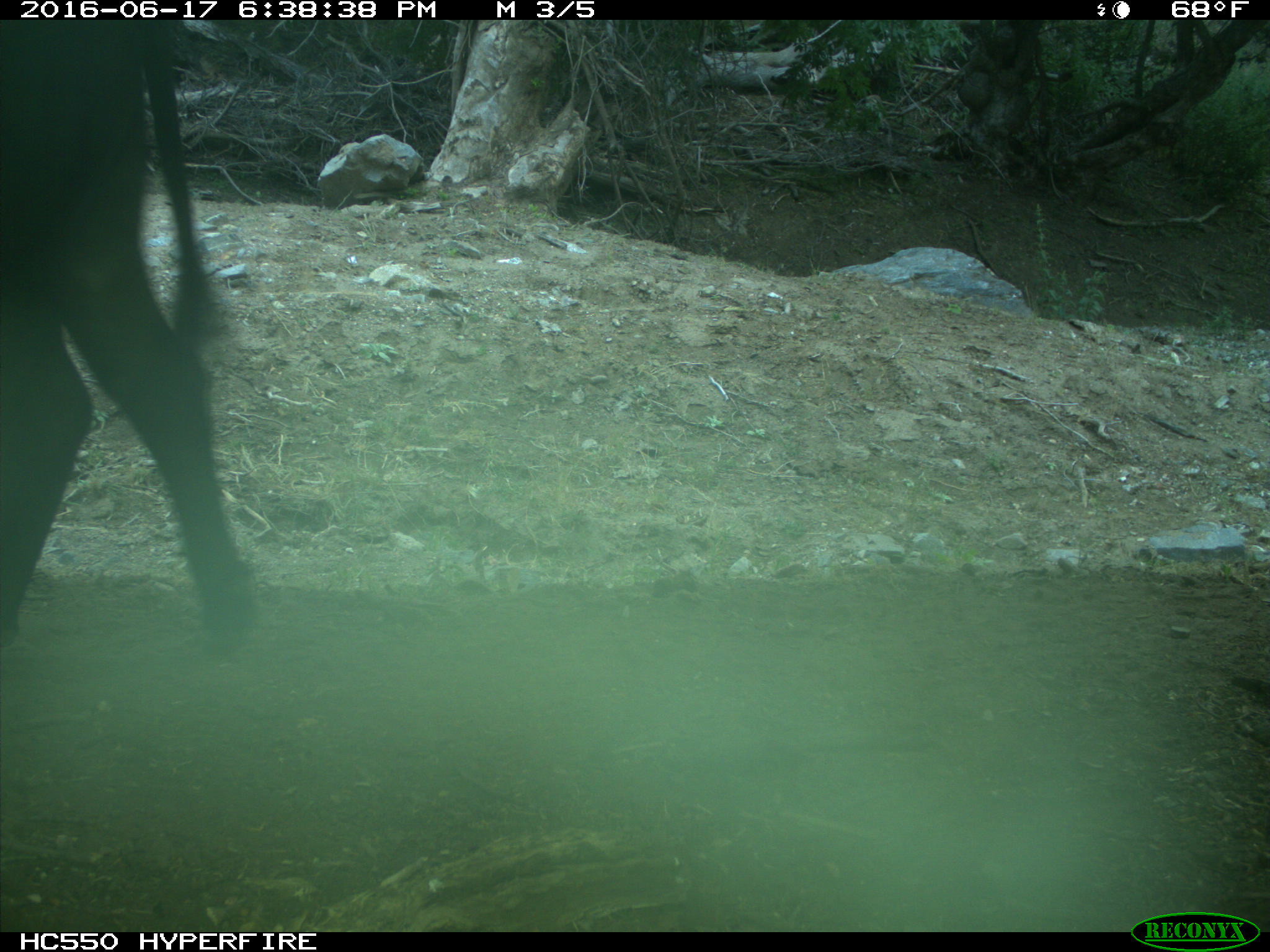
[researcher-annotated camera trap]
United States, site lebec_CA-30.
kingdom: Animalia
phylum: Chordata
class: Mammalia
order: Artiodactyla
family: Bovidae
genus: Bos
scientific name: Bos taurus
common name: domestic cow